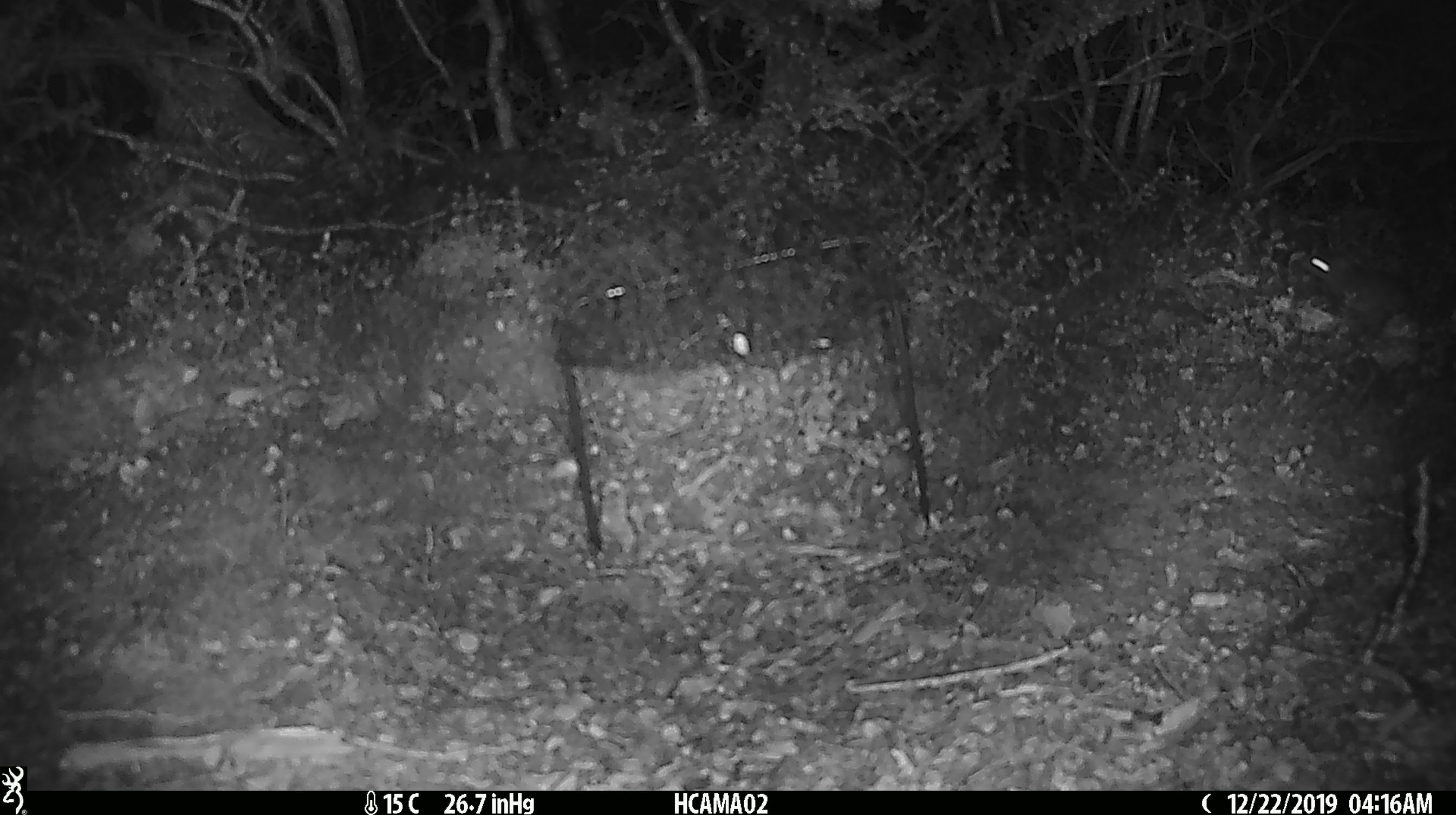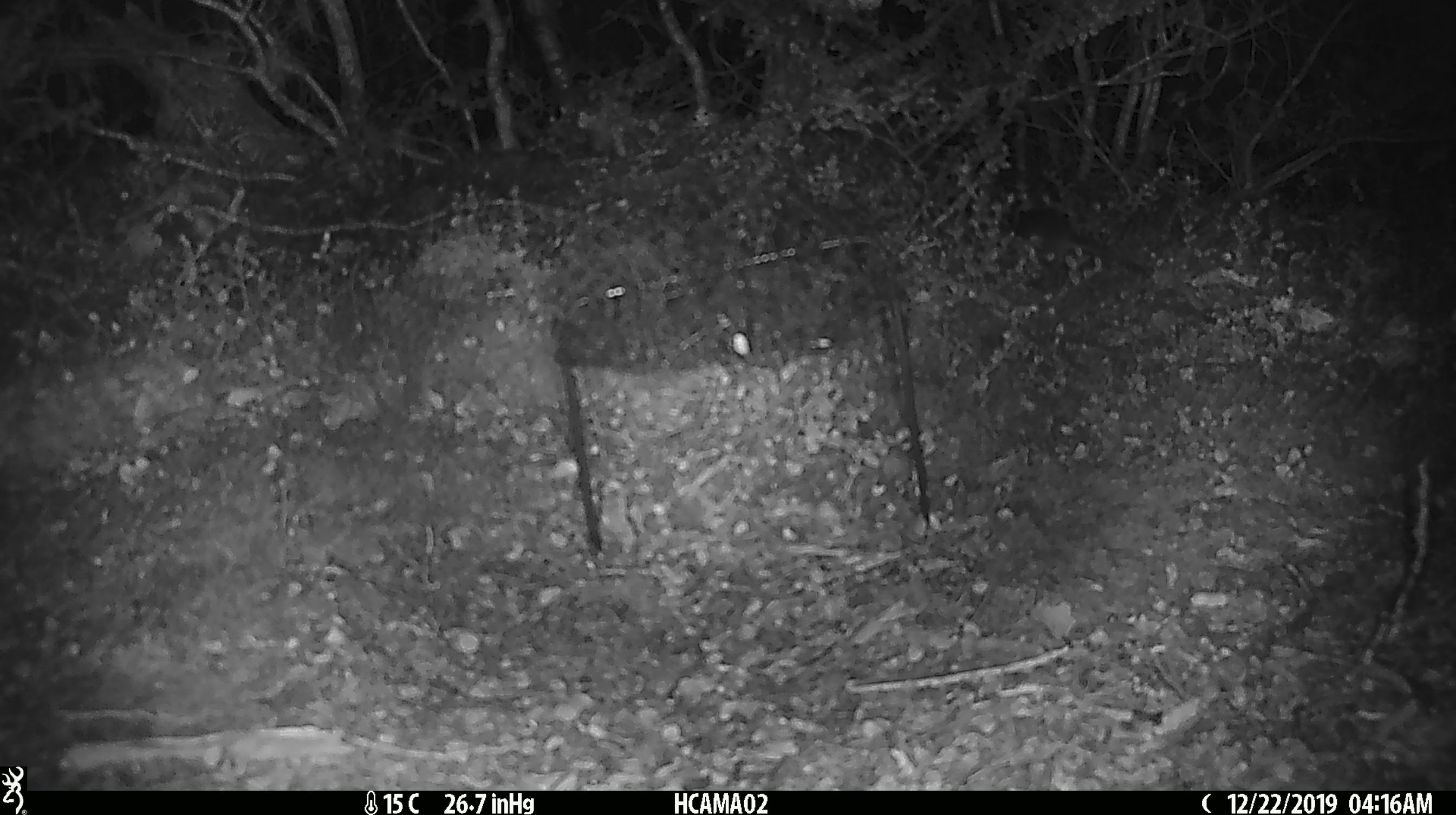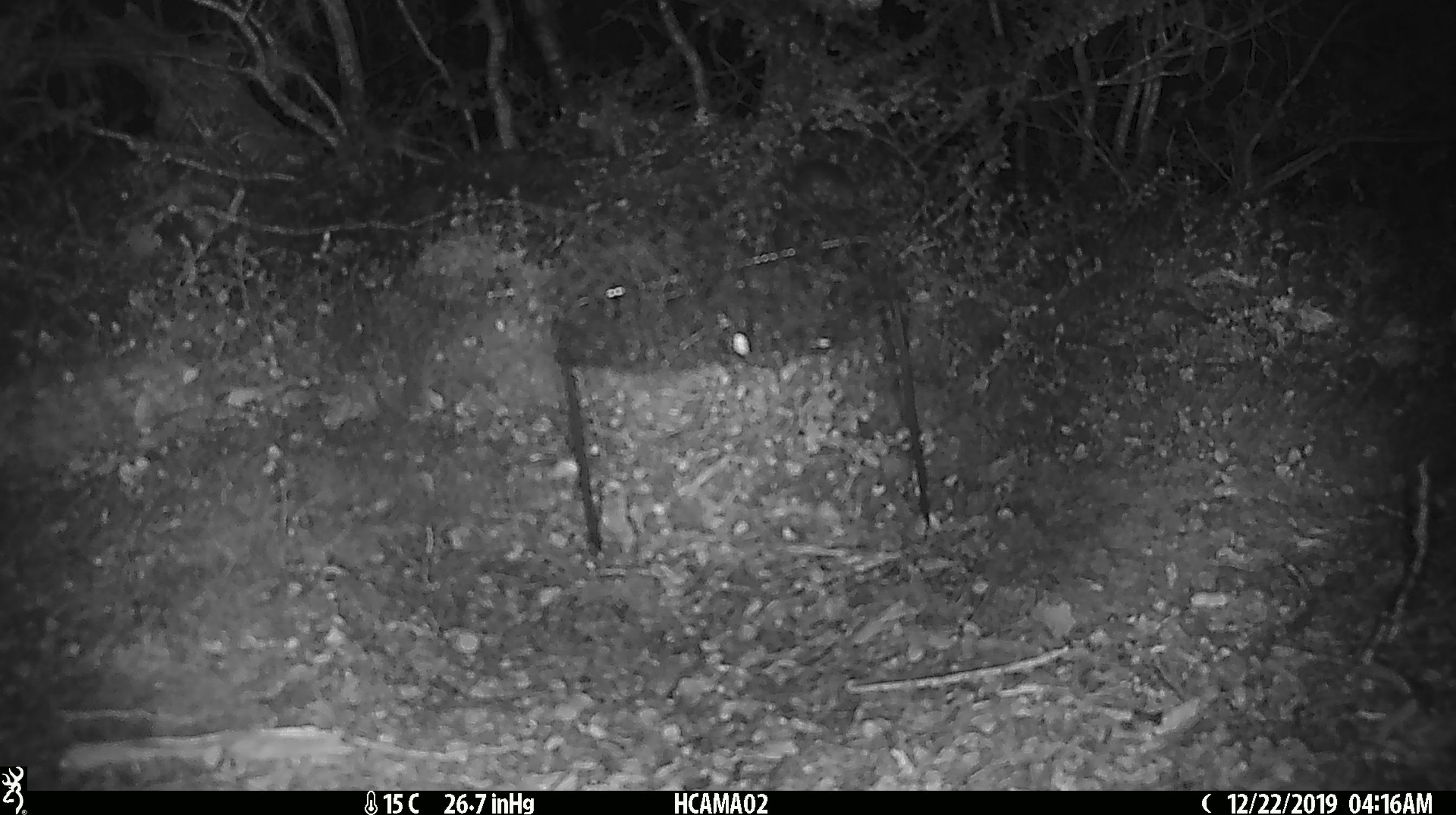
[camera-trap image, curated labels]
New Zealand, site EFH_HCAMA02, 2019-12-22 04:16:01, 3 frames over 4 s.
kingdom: Animalia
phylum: Chordata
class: Mammalia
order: Rodentia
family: Muridae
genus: Mus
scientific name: Mus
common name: mouse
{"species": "mouse (Mus)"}